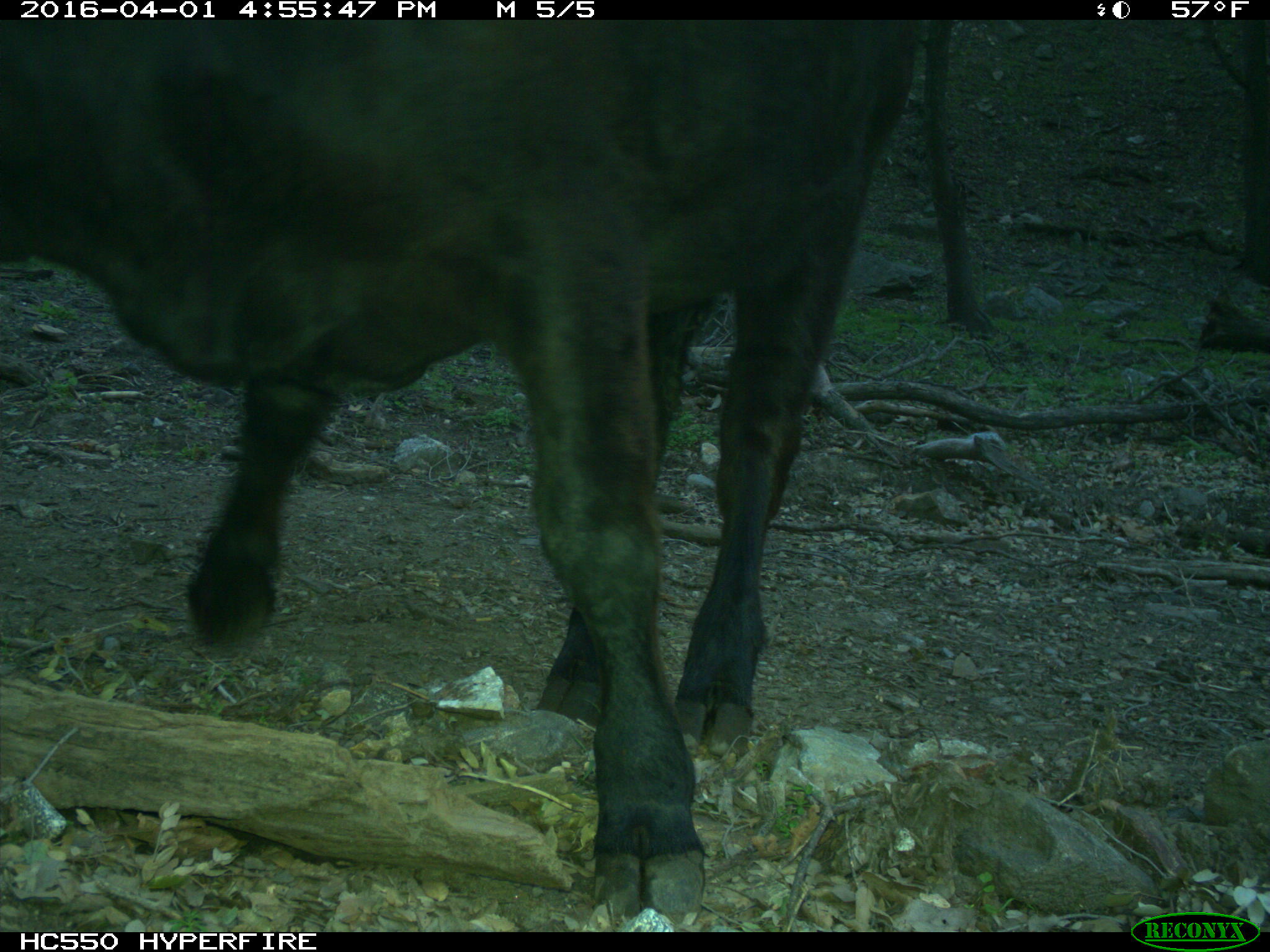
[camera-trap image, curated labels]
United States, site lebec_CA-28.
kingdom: Animalia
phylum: Chordata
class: Mammalia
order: Artiodactyla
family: Bovidae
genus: Bos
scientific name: Bos taurus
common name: domestic cow